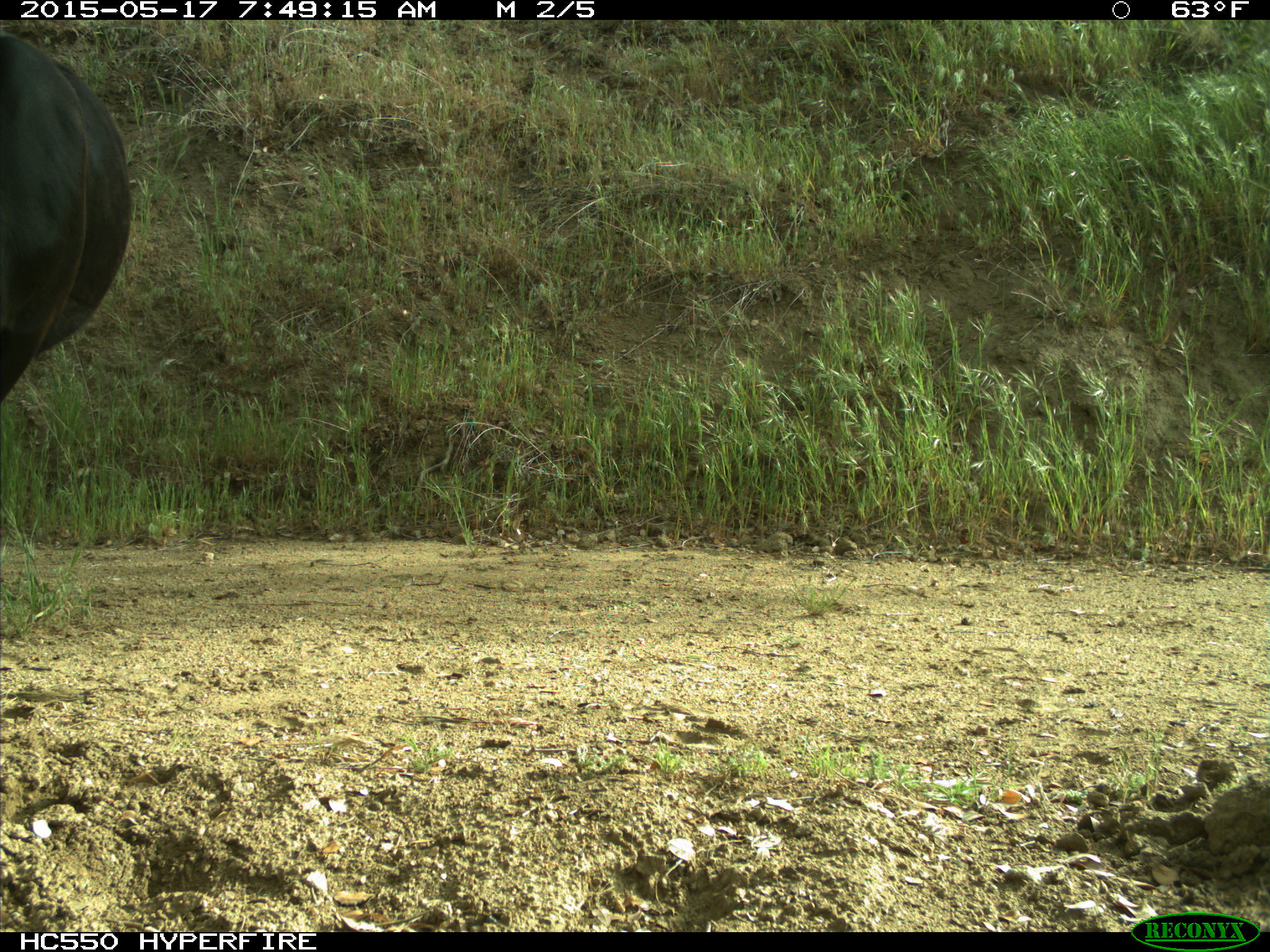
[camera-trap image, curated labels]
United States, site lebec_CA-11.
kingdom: Animalia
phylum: Chordata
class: Mammalia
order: Artiodactyla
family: Bovidae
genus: Bos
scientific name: Bos taurus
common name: domestic cow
Bos taurus (domestic cow).